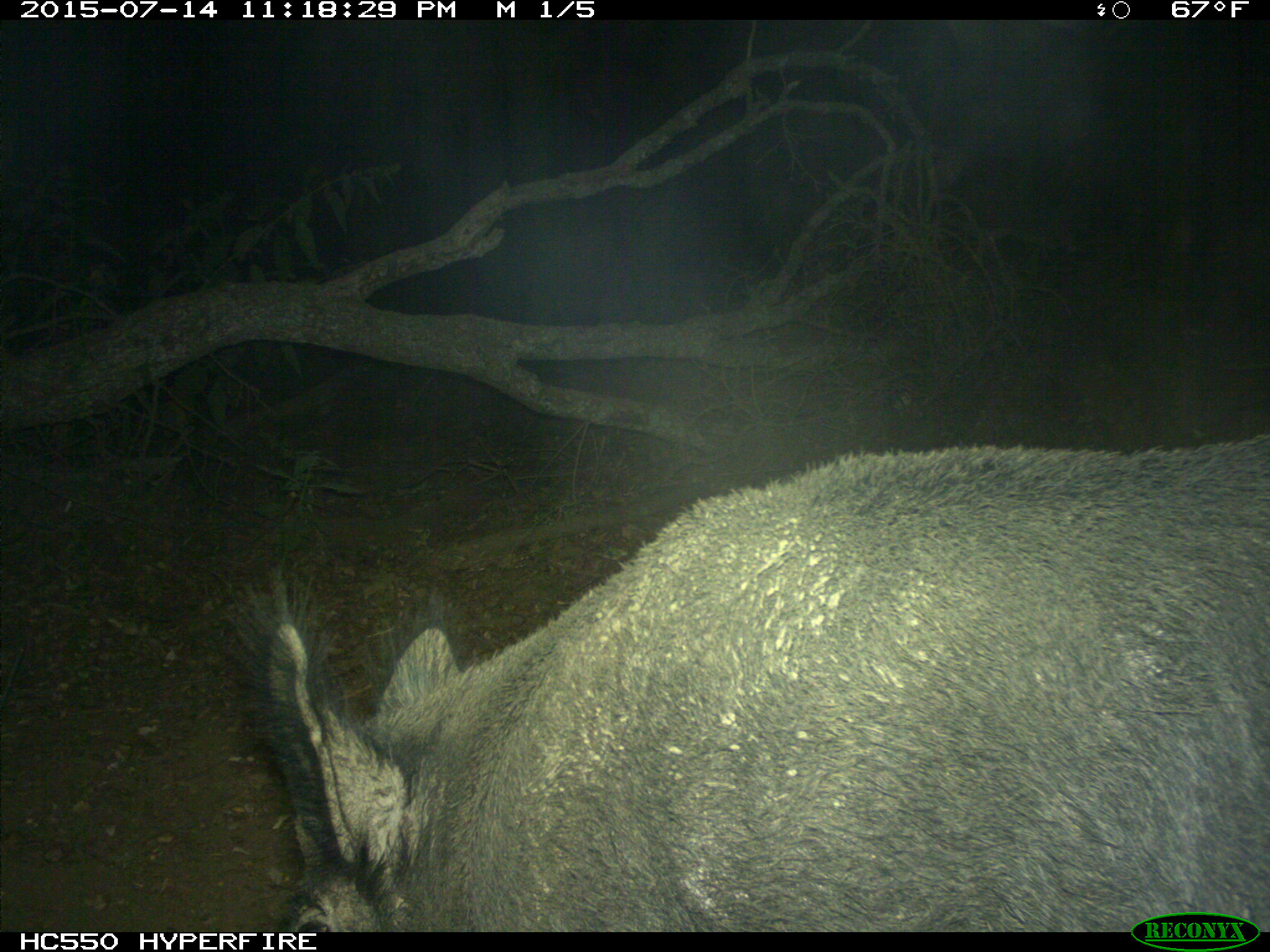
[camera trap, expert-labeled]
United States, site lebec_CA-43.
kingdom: Animalia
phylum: Chordata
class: Mammalia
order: Artiodactyla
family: Suidae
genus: Sus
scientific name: Sus scrofa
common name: wild boar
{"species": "Sus scrofa (wild boar)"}